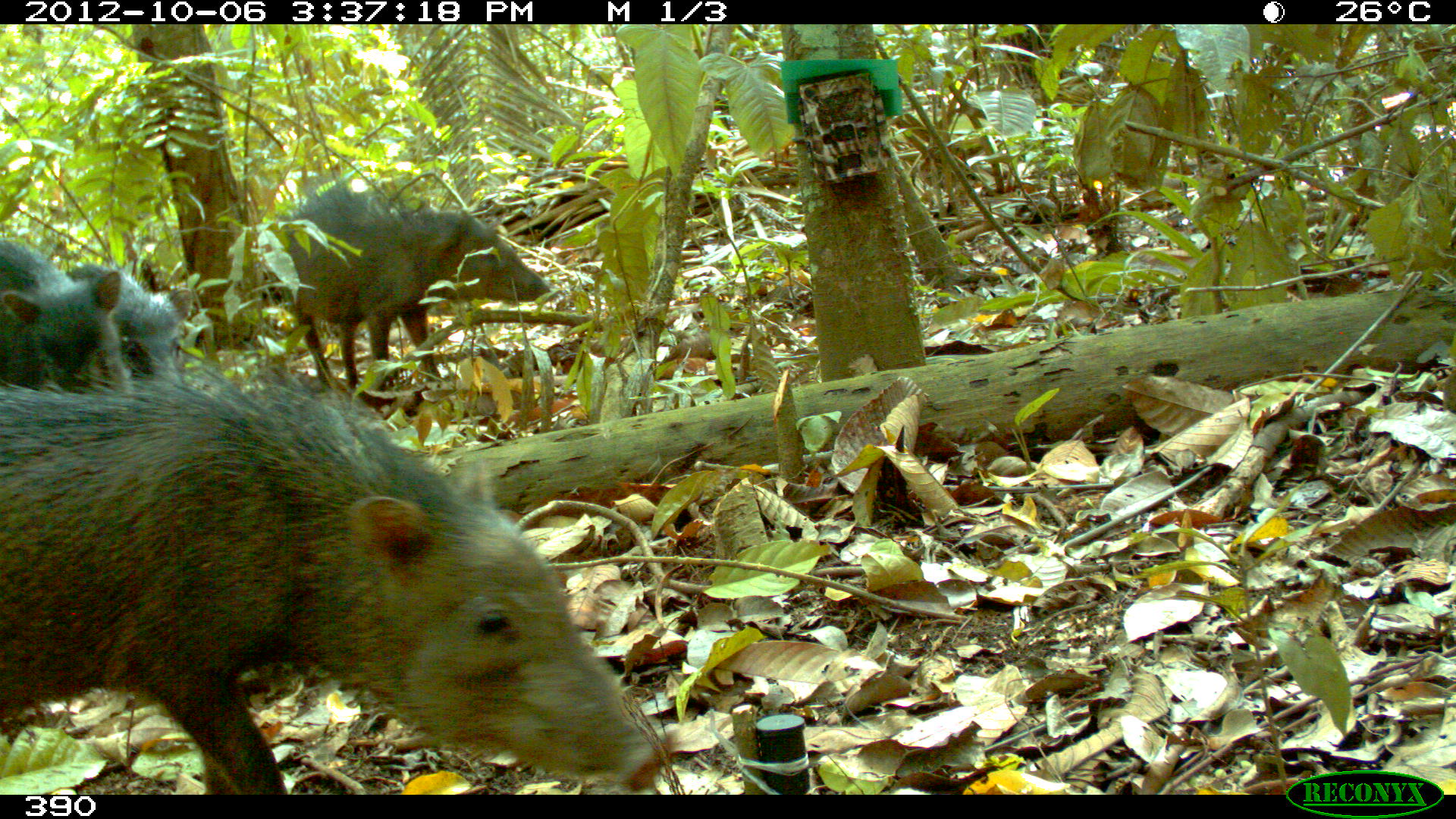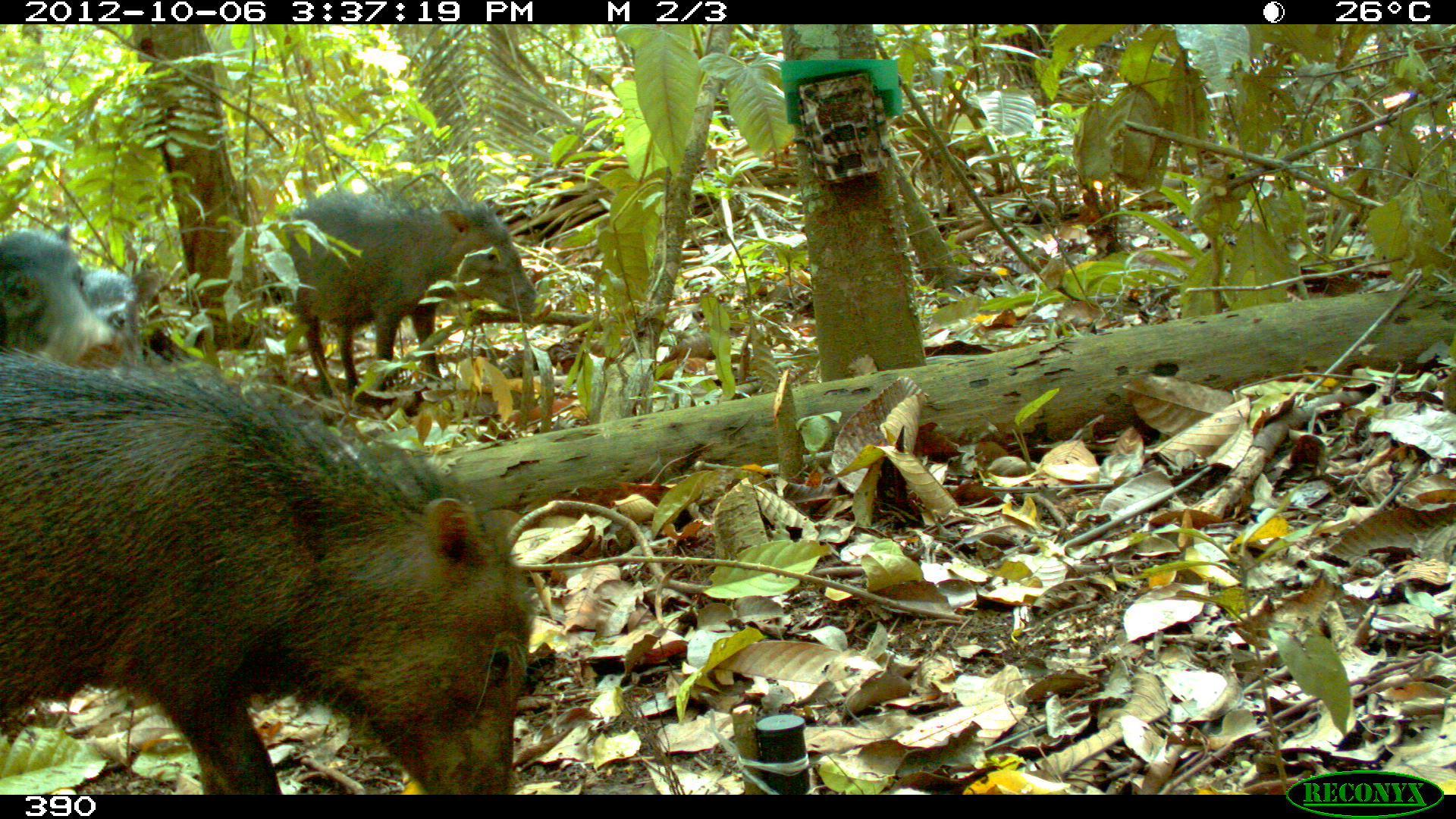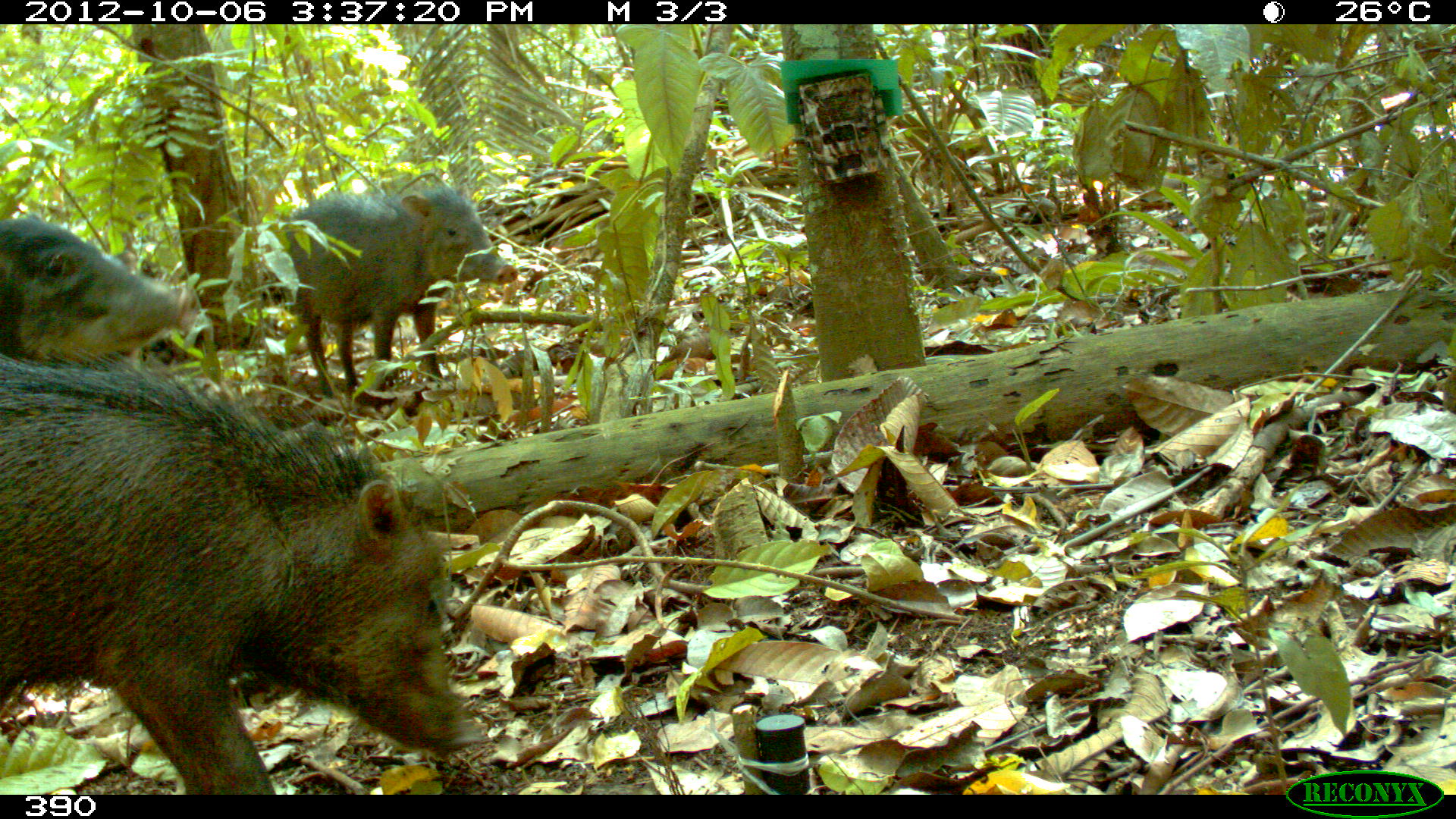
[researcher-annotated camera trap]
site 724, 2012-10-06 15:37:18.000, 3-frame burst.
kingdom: Animalia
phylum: Chordata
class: Mammalia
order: Artiodactyla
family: Tayassuidae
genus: Tayassu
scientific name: Tayassu pecari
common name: white-lipped peccary